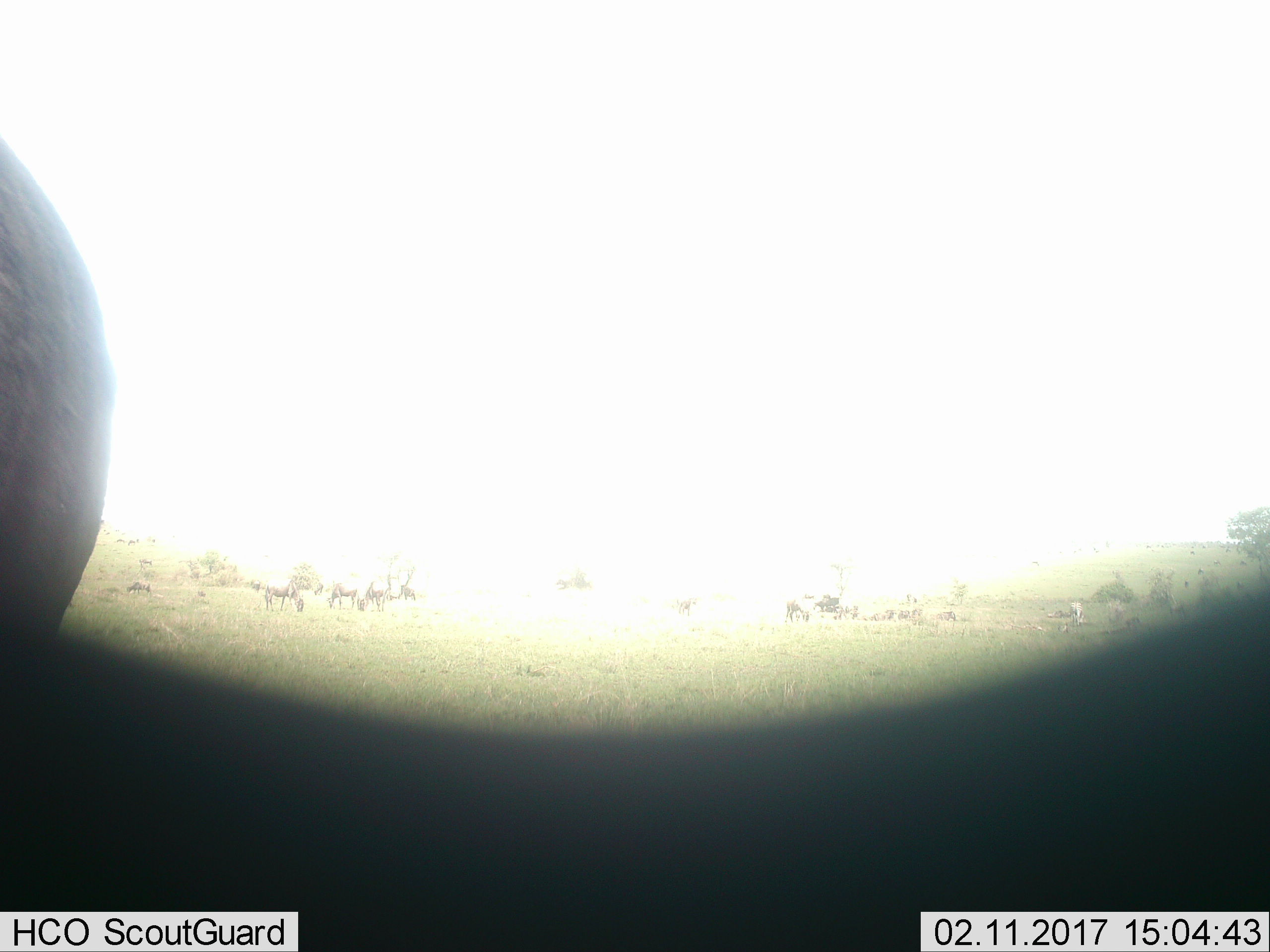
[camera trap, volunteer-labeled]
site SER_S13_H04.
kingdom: Animalia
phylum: Chordata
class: Mammalia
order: Artiodactyla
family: Bovidae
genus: Connochaetes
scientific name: Connochaetes taurinus taurinus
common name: blue wildebeest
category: wildebeestblue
Wildebeestblue (blue wildebeest) (Connochaetes taurinus taurinus), count 8. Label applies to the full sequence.